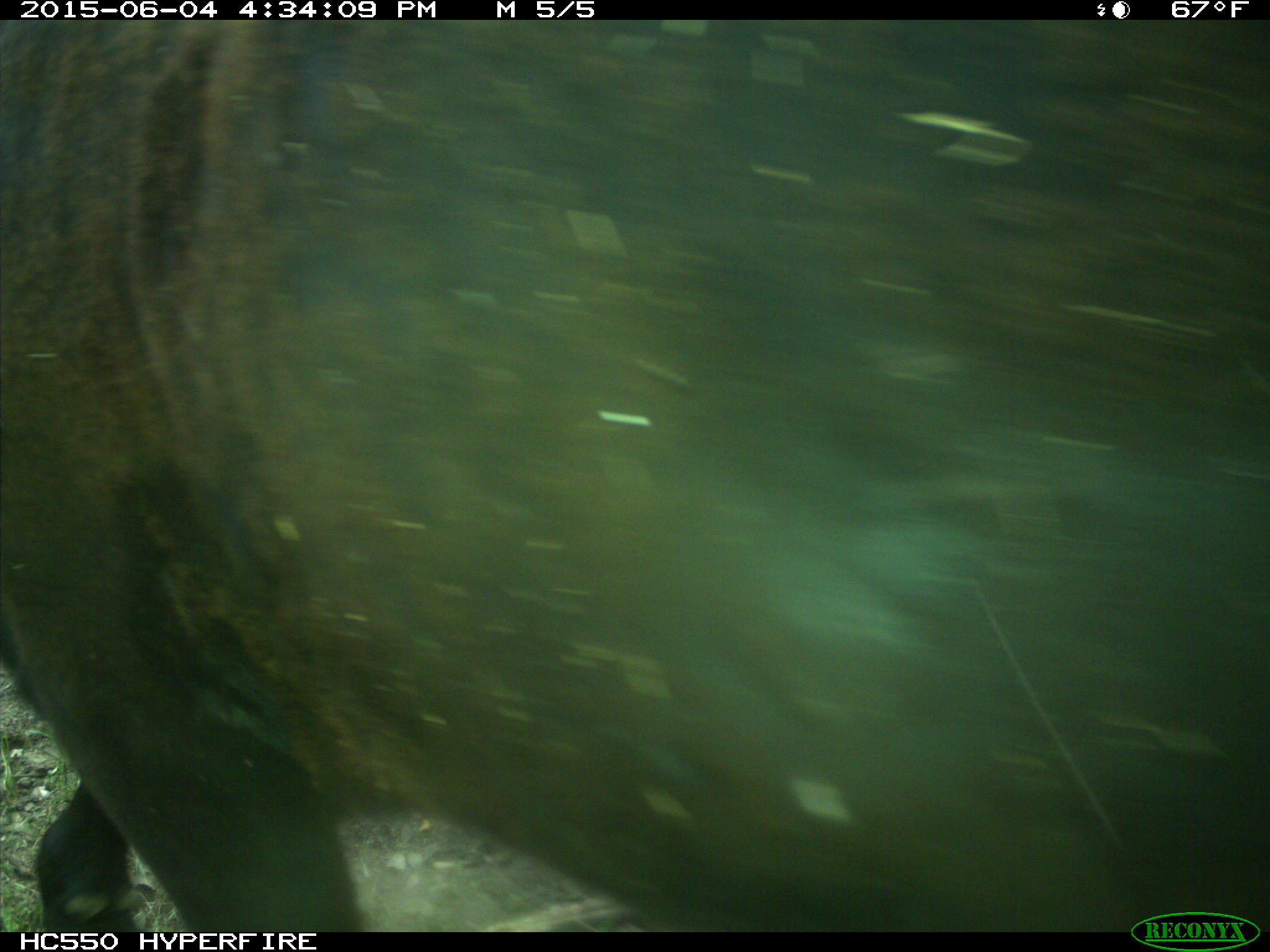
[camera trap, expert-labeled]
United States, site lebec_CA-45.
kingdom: Animalia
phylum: Chordata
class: Mammalia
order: Artiodactyla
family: Bovidae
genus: Bos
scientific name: Bos taurus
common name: domestic cow